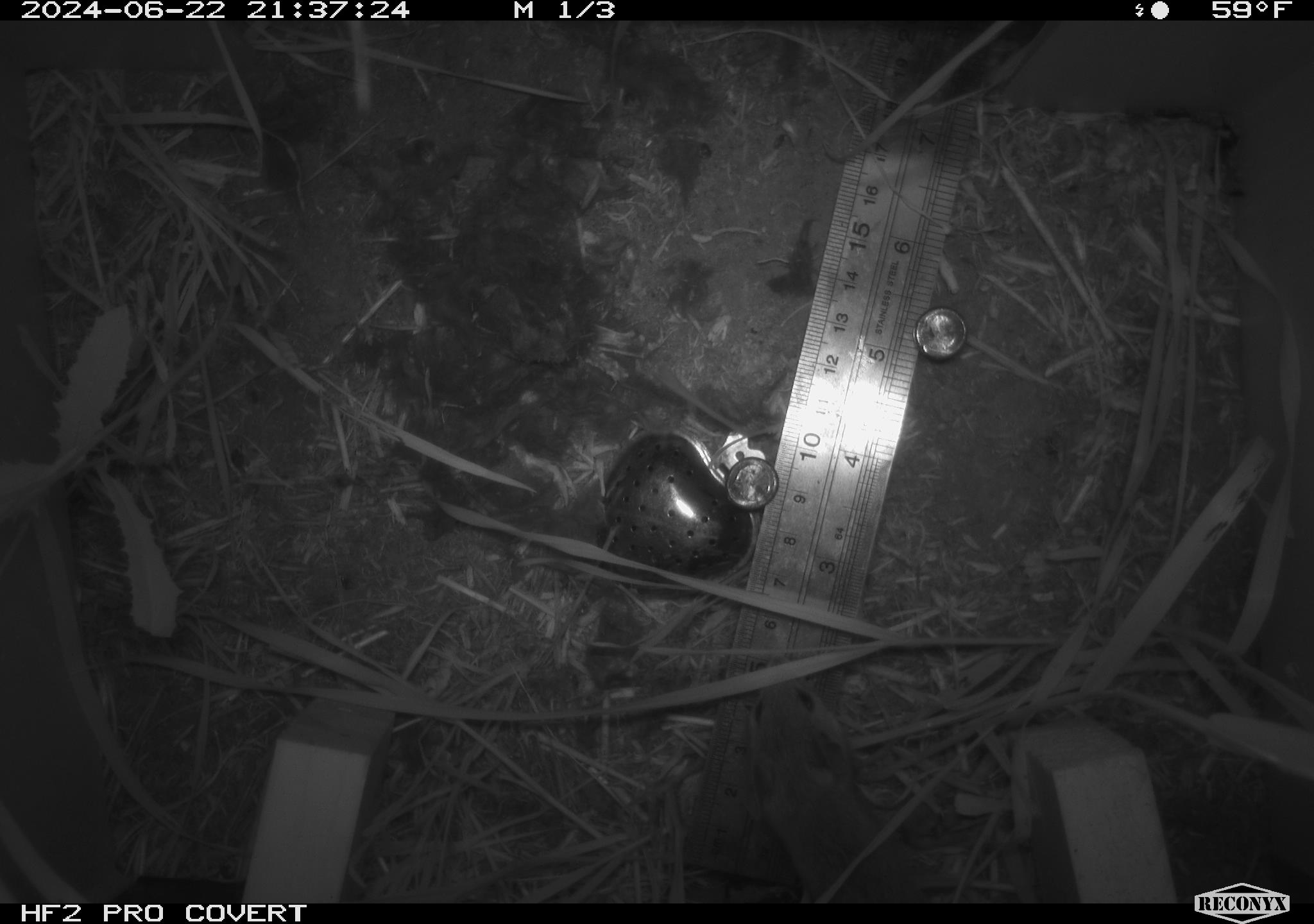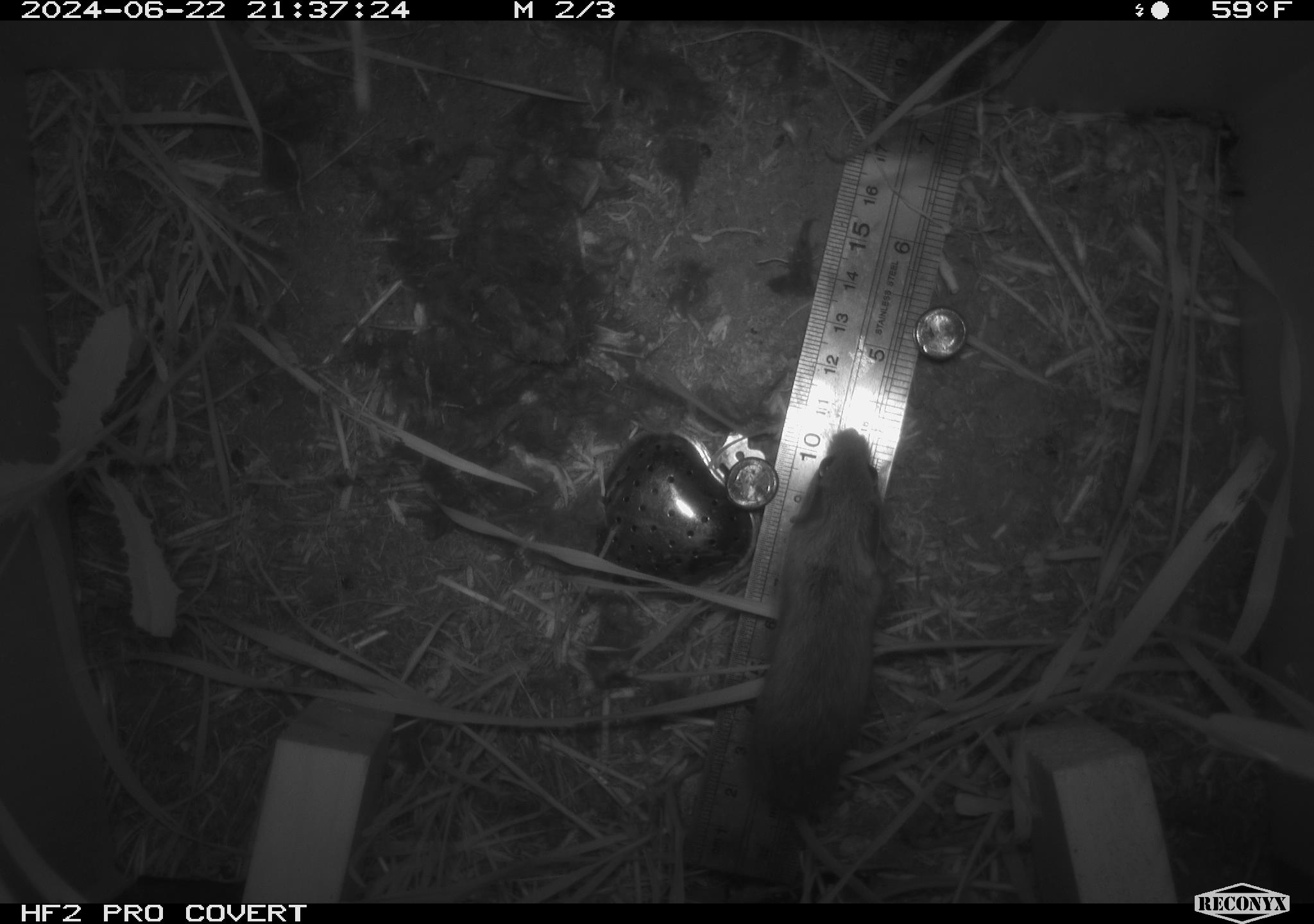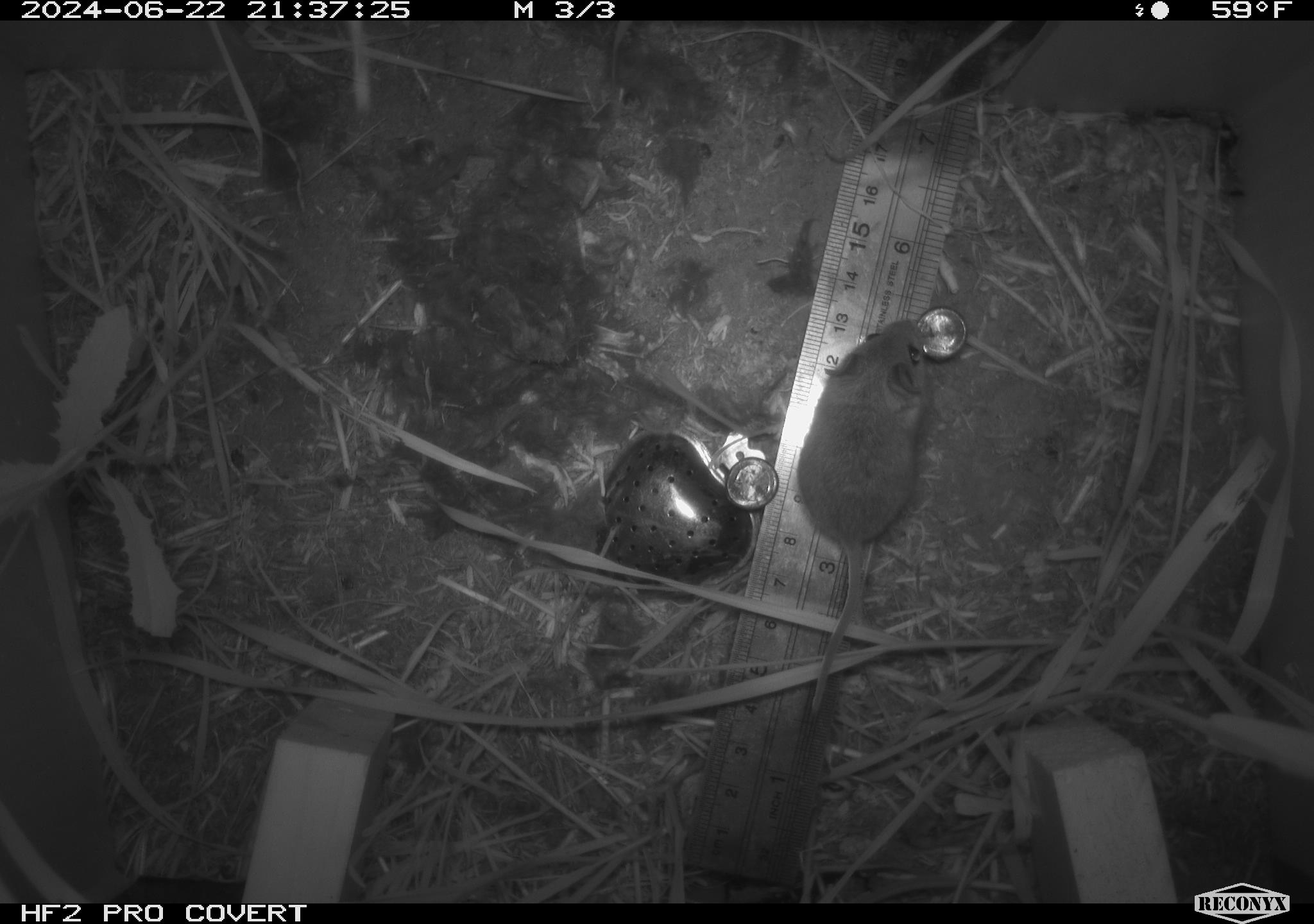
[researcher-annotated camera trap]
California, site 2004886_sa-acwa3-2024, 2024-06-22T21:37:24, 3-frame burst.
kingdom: Animalia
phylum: Chordata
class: Mammalia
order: Rodentia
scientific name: Rodentia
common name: mouse species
Mouse species (Rodentia).